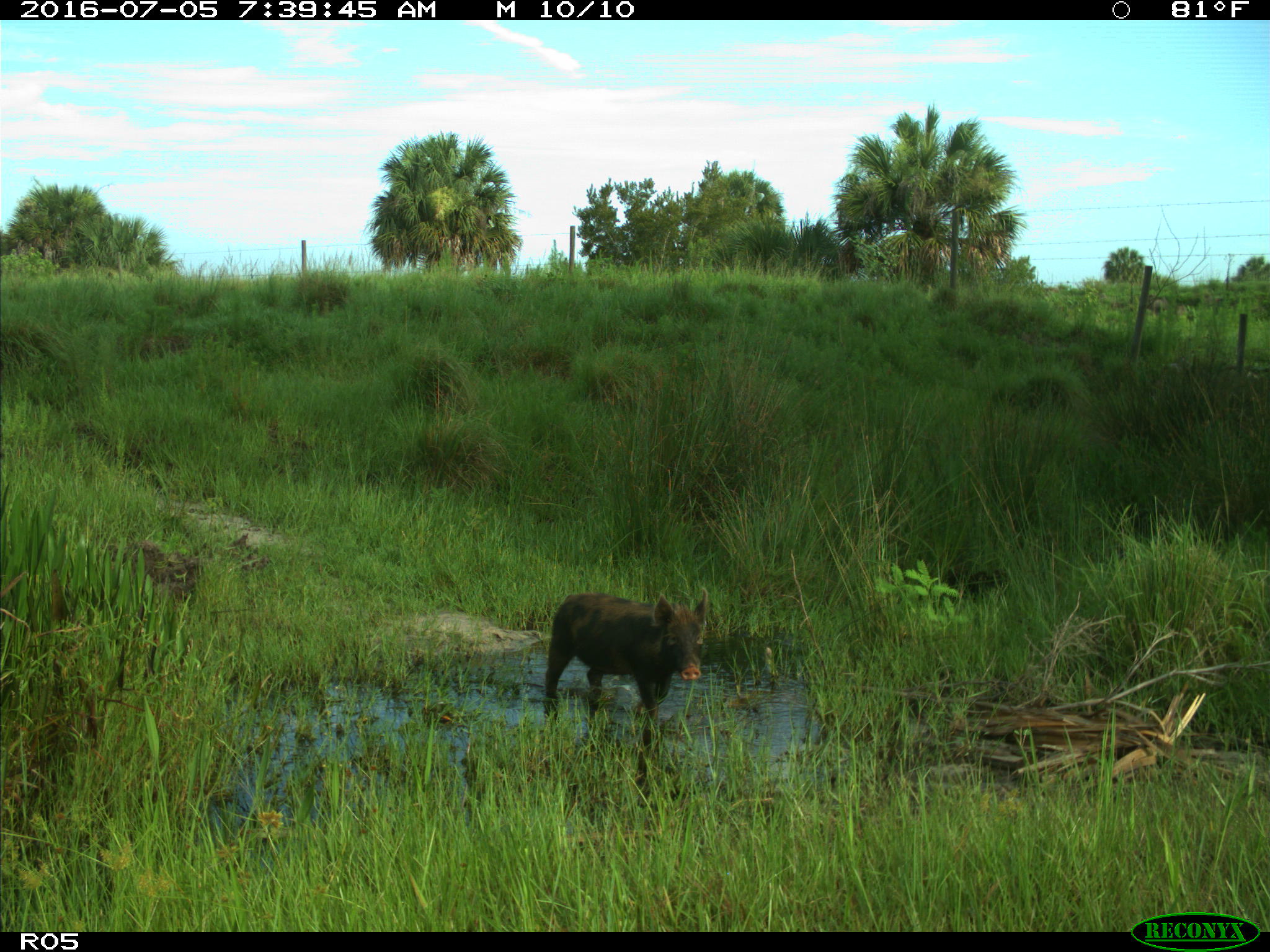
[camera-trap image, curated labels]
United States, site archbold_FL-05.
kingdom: Animalia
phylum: Chordata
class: Mammalia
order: Artiodactyla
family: Suidae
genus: Sus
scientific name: Sus scrofa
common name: wild boar